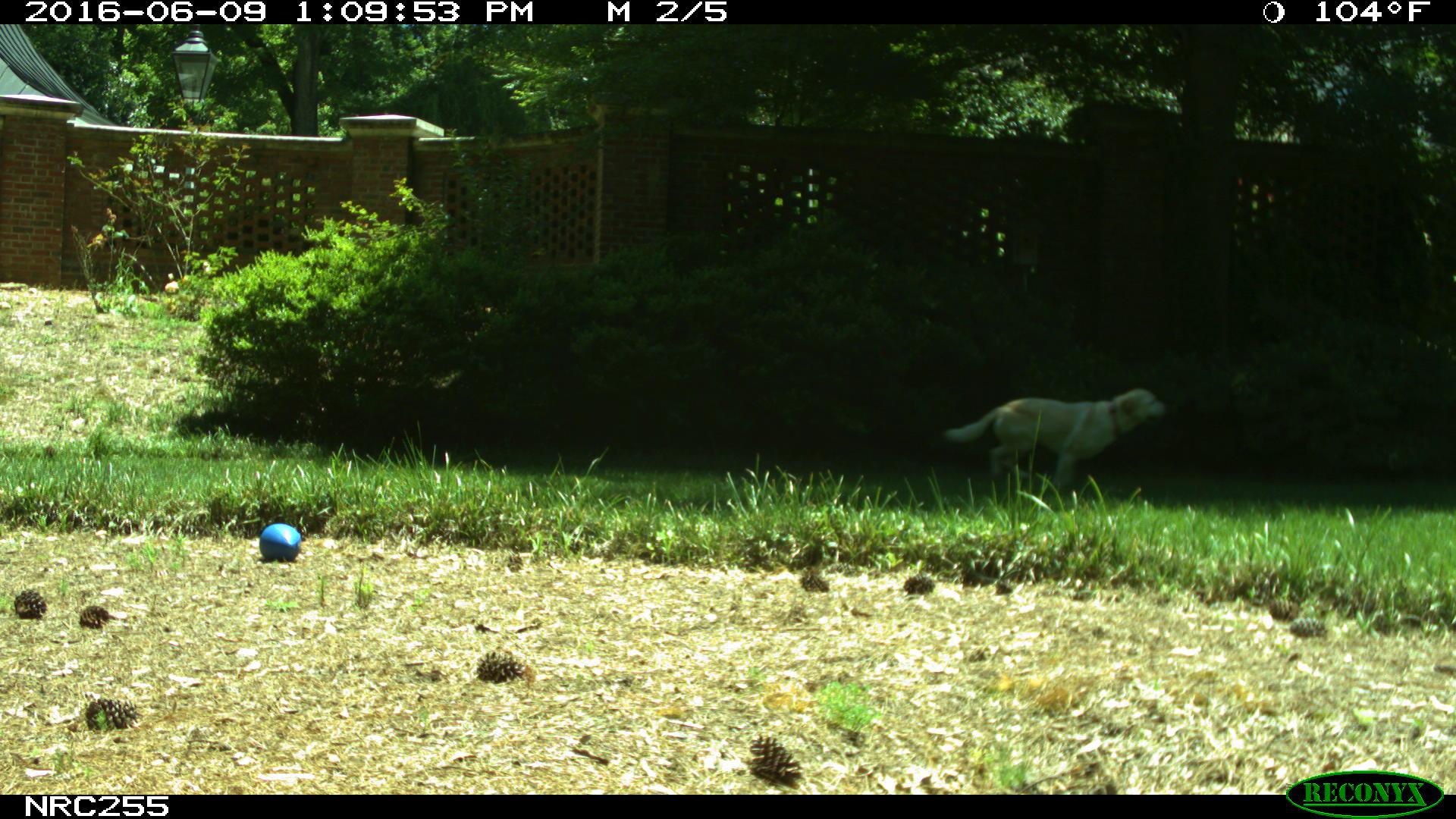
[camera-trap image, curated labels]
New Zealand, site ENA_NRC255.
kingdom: Animalia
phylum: Chordata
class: Mammalia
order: Carnivora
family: Canidae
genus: Canis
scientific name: Canis familiaris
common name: domestic dog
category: dog